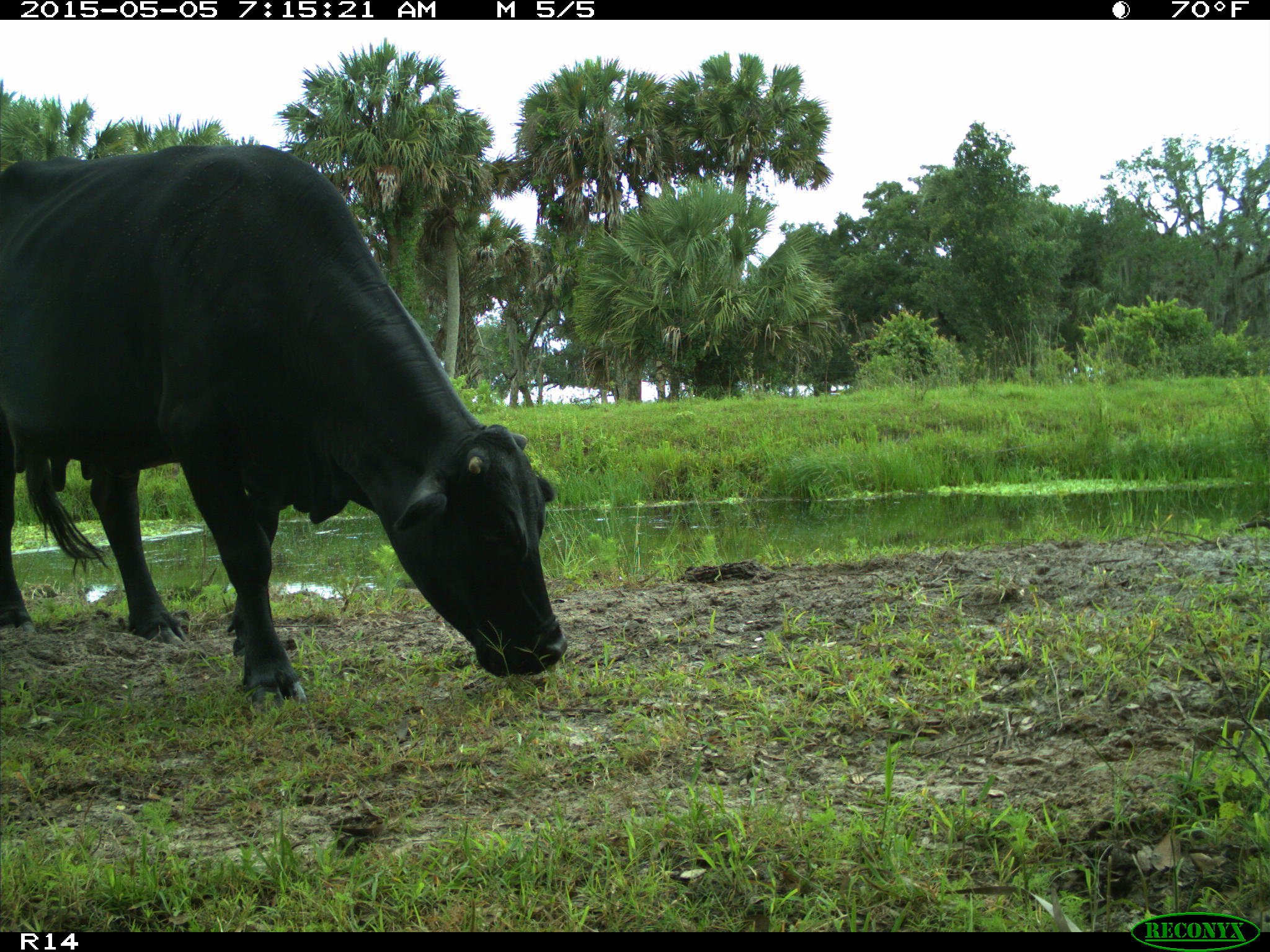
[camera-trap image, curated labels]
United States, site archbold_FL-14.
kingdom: Animalia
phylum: Chordata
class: Mammalia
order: Artiodactyla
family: Bovidae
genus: Bos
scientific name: Bos taurus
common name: domestic cow